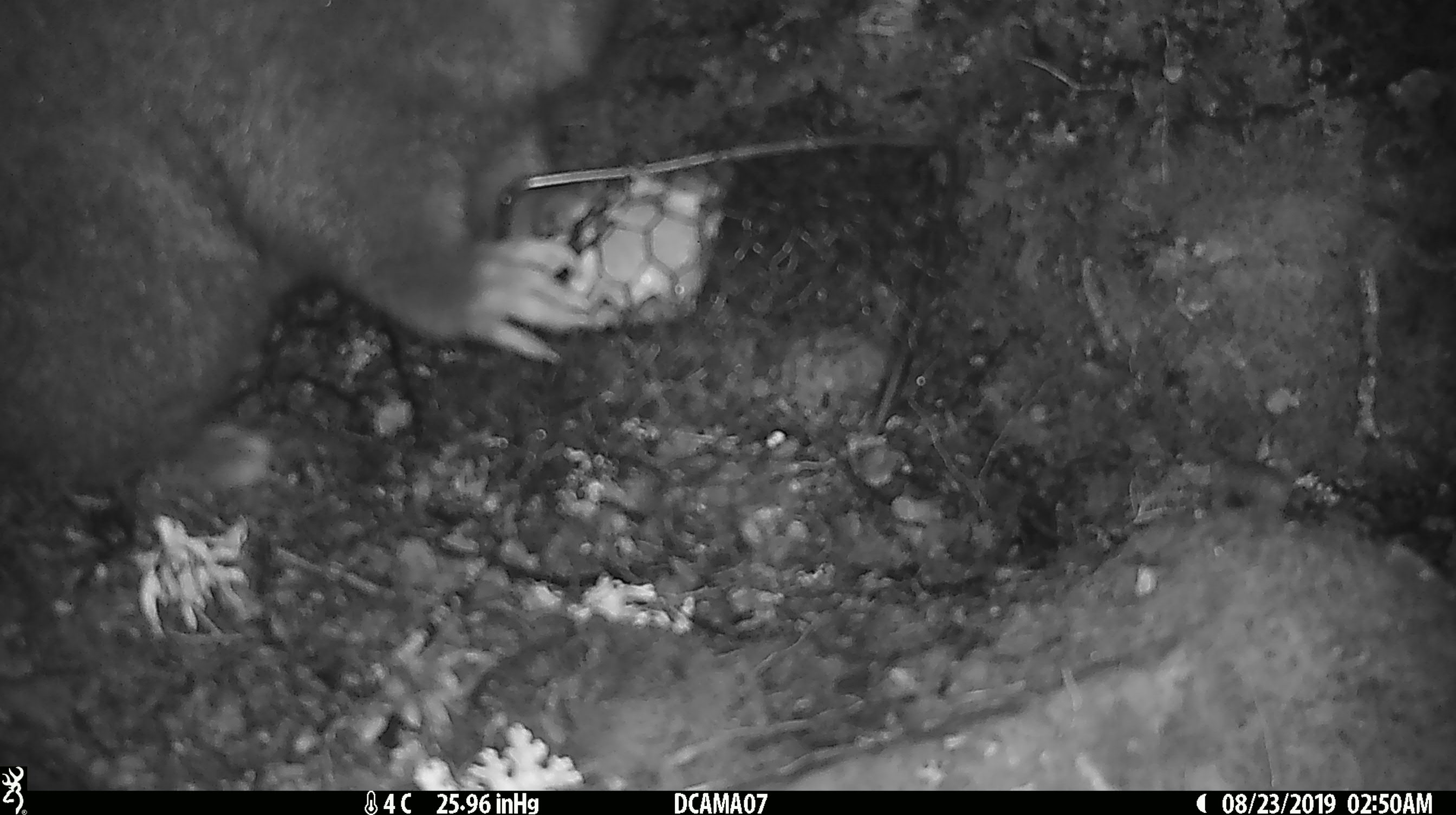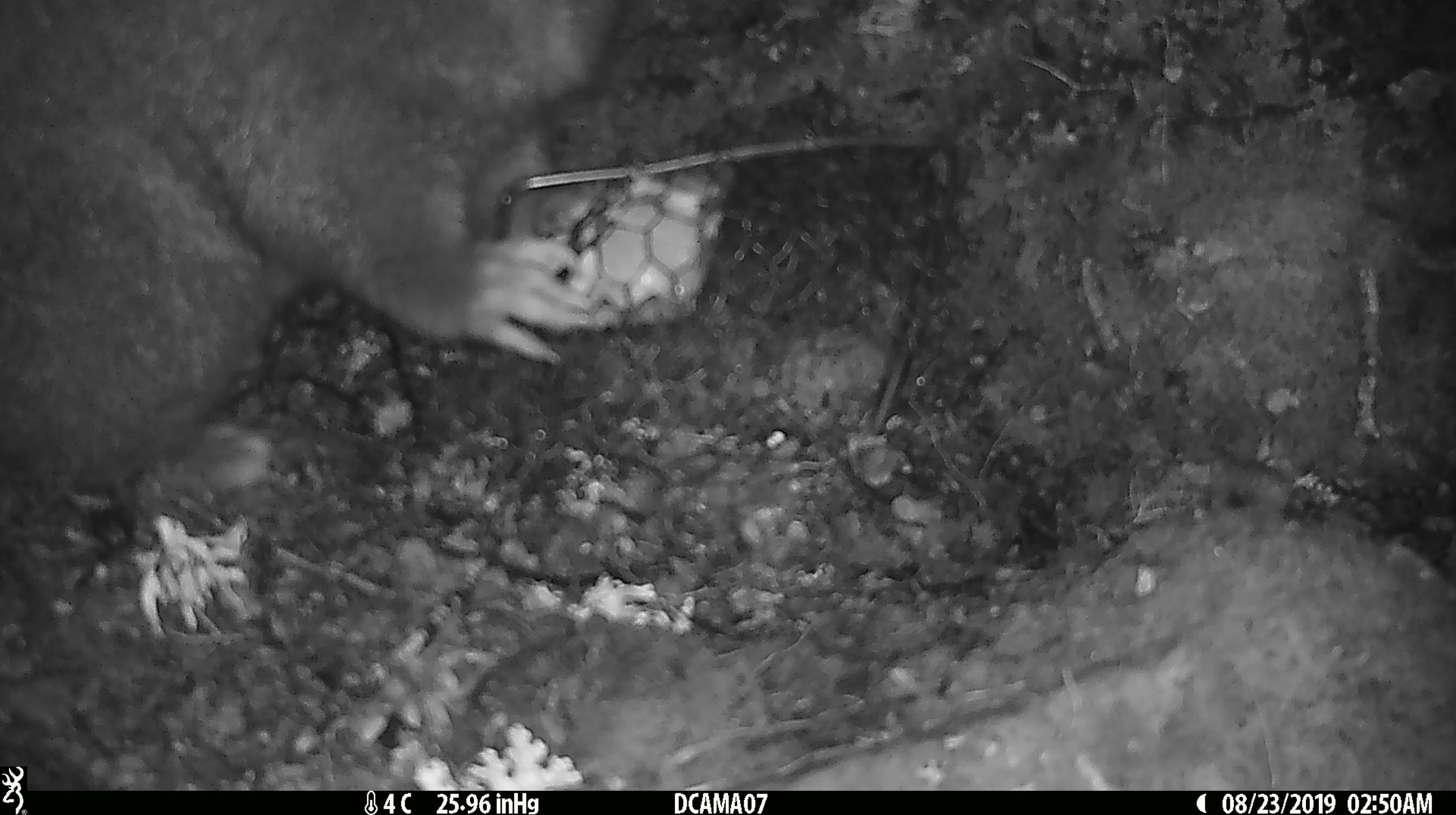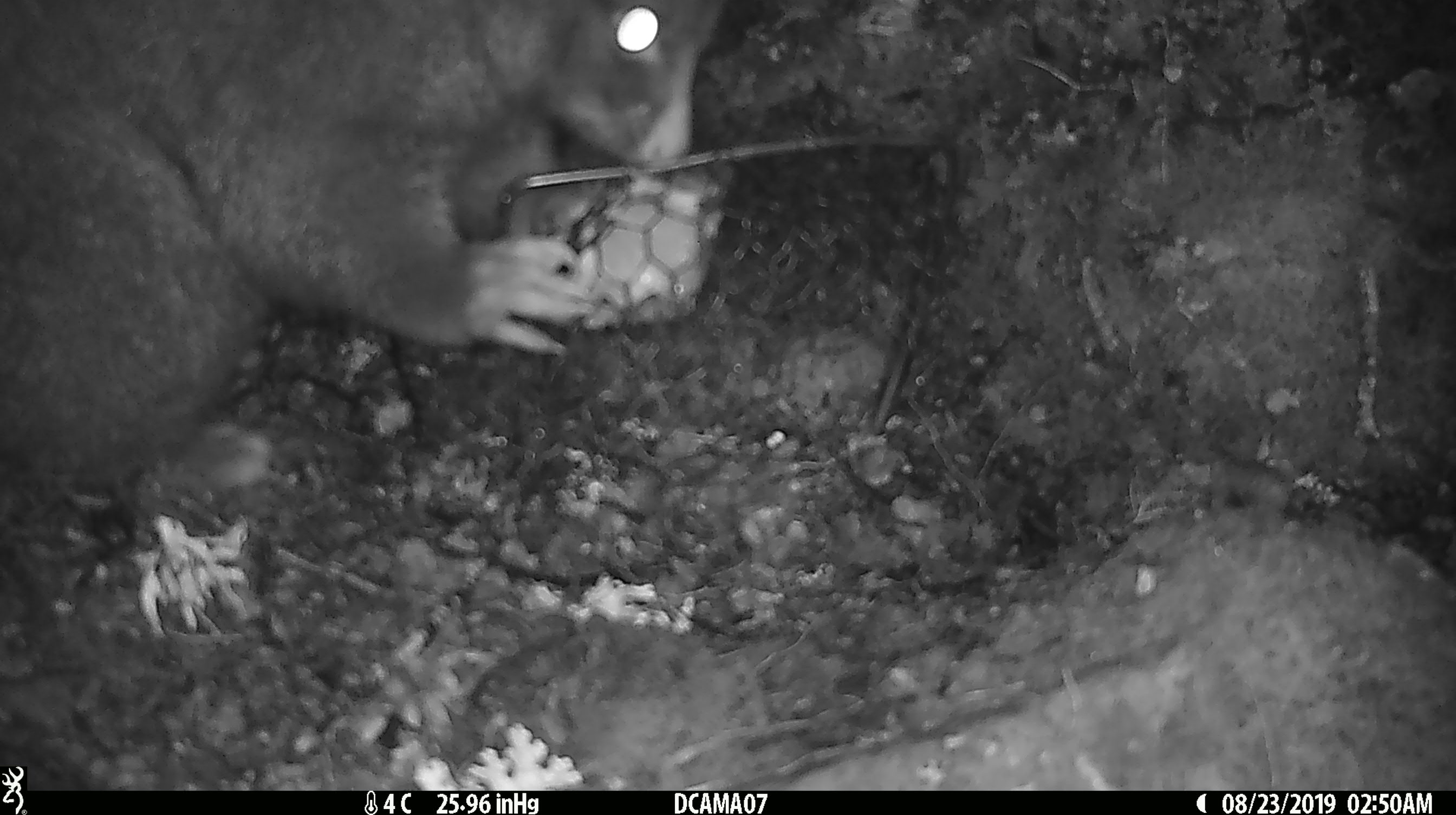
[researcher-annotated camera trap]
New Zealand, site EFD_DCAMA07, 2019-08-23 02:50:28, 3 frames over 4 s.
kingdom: Animalia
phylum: Chordata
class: Mammalia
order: Diprotodontia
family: Phalangeridae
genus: Trichosurus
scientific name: Trichosurus vulpecula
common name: common brushtail possum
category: possum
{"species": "possum (common brushtail possum) (Trichosurus vulpecula)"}